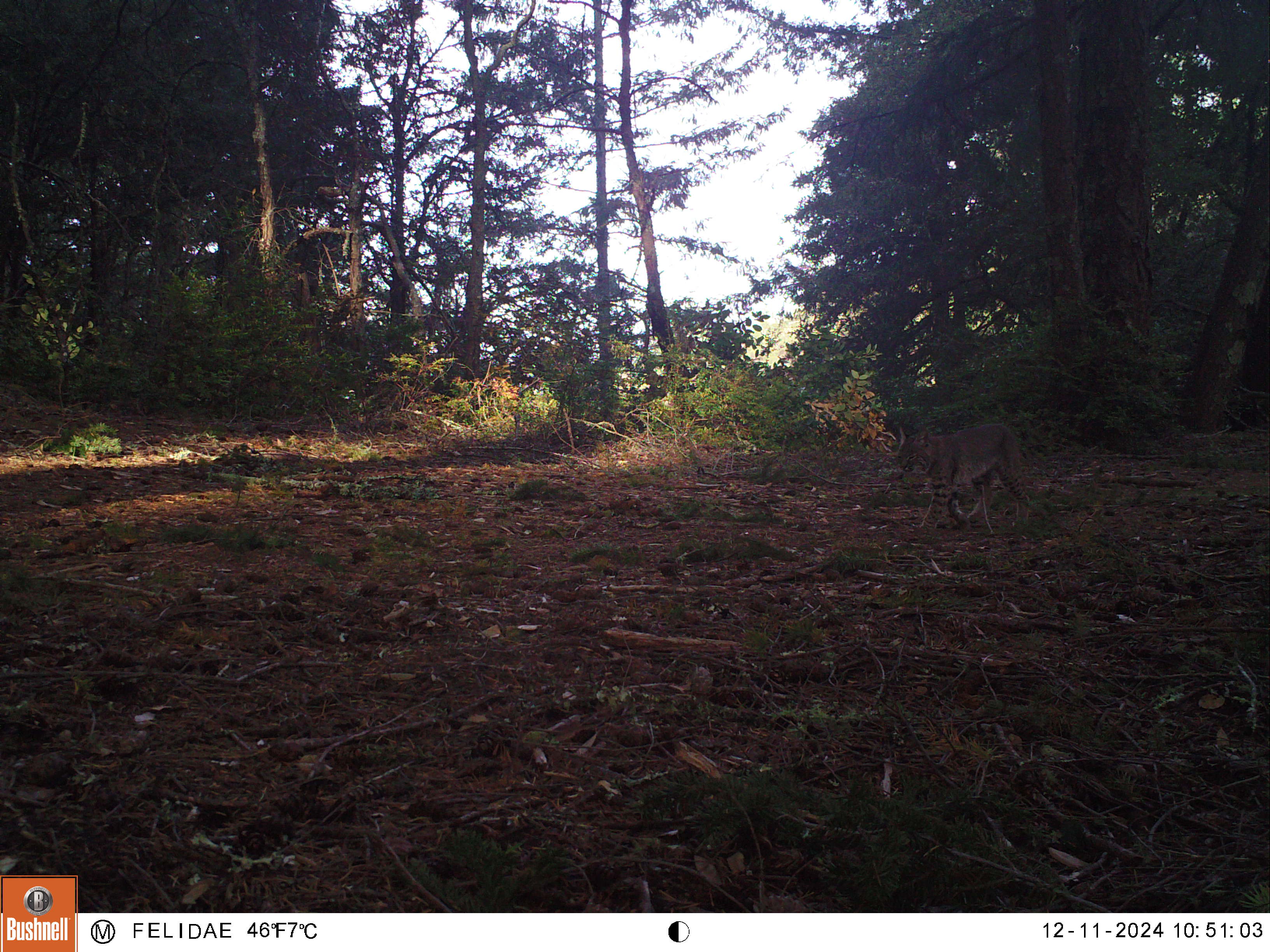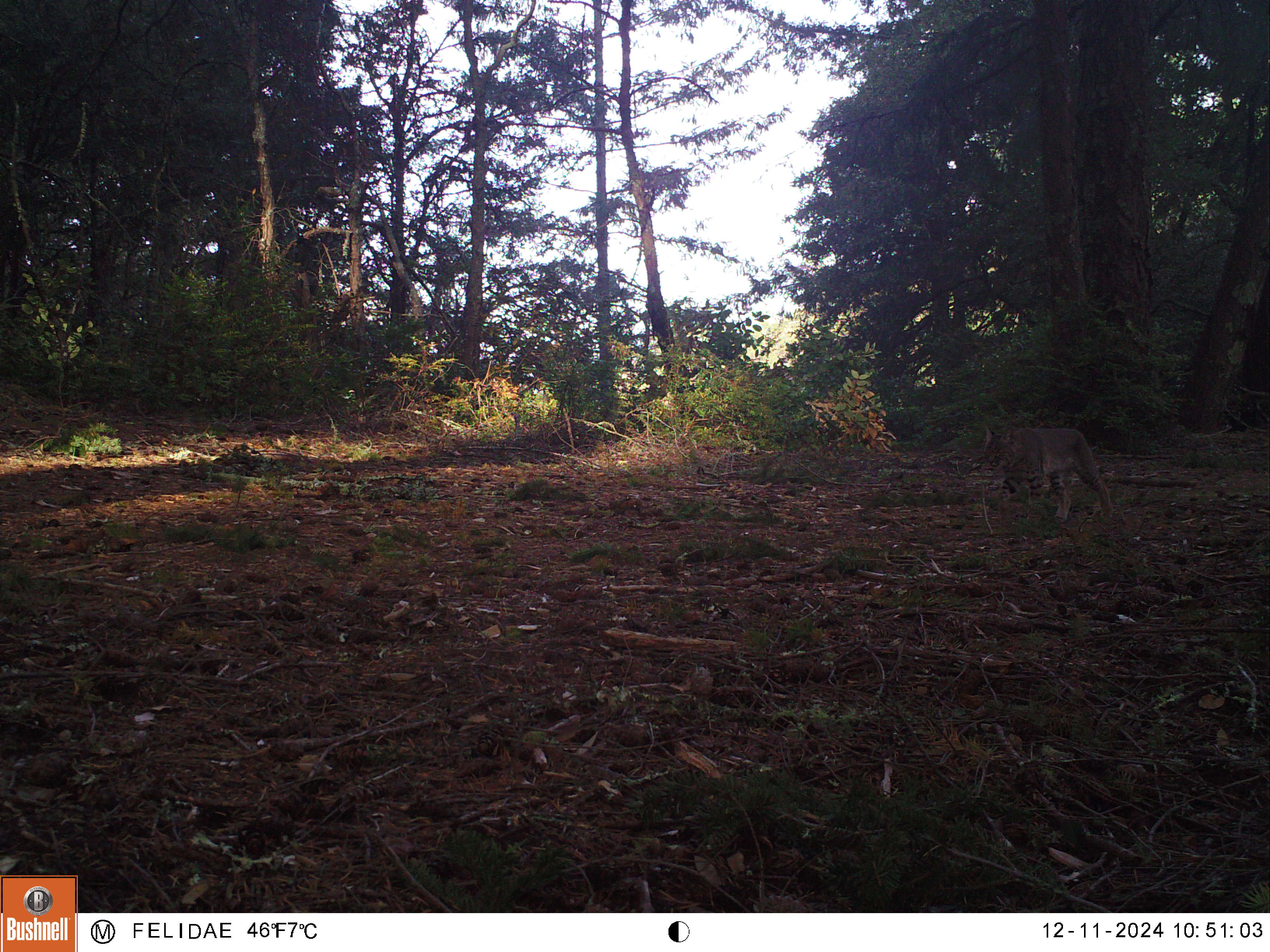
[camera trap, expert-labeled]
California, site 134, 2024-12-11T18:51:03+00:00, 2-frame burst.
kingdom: Animalia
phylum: Chordata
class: Mammalia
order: Carnivora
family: Felidae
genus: Lynx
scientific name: Lynx rufus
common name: bobcat